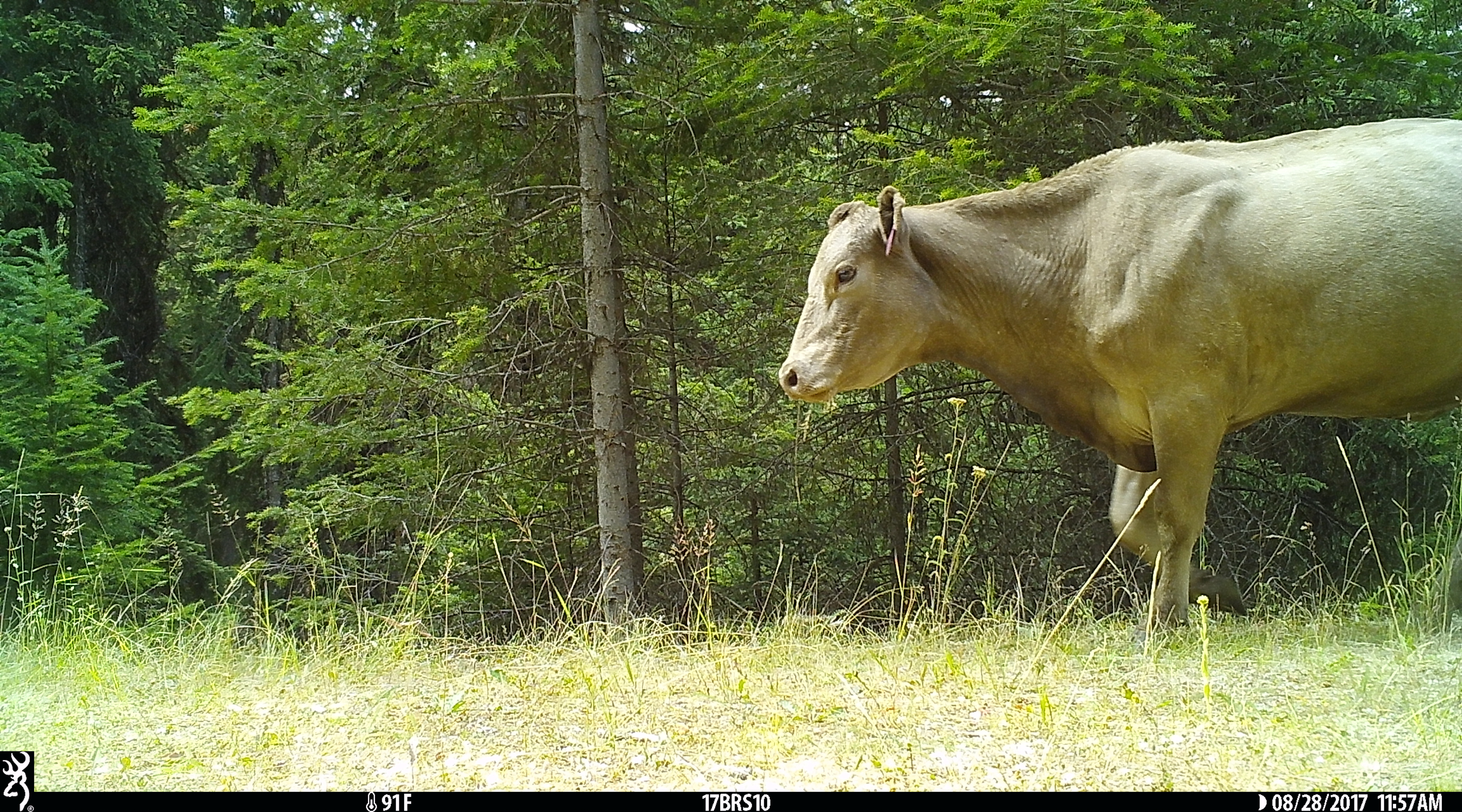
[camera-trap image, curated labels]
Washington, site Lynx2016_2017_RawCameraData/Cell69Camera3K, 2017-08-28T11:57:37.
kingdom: Animalia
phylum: Chordata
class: Mammalia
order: Artiodactyla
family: Bovidae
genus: Bos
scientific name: Bos taurus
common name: domestic cattle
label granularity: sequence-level